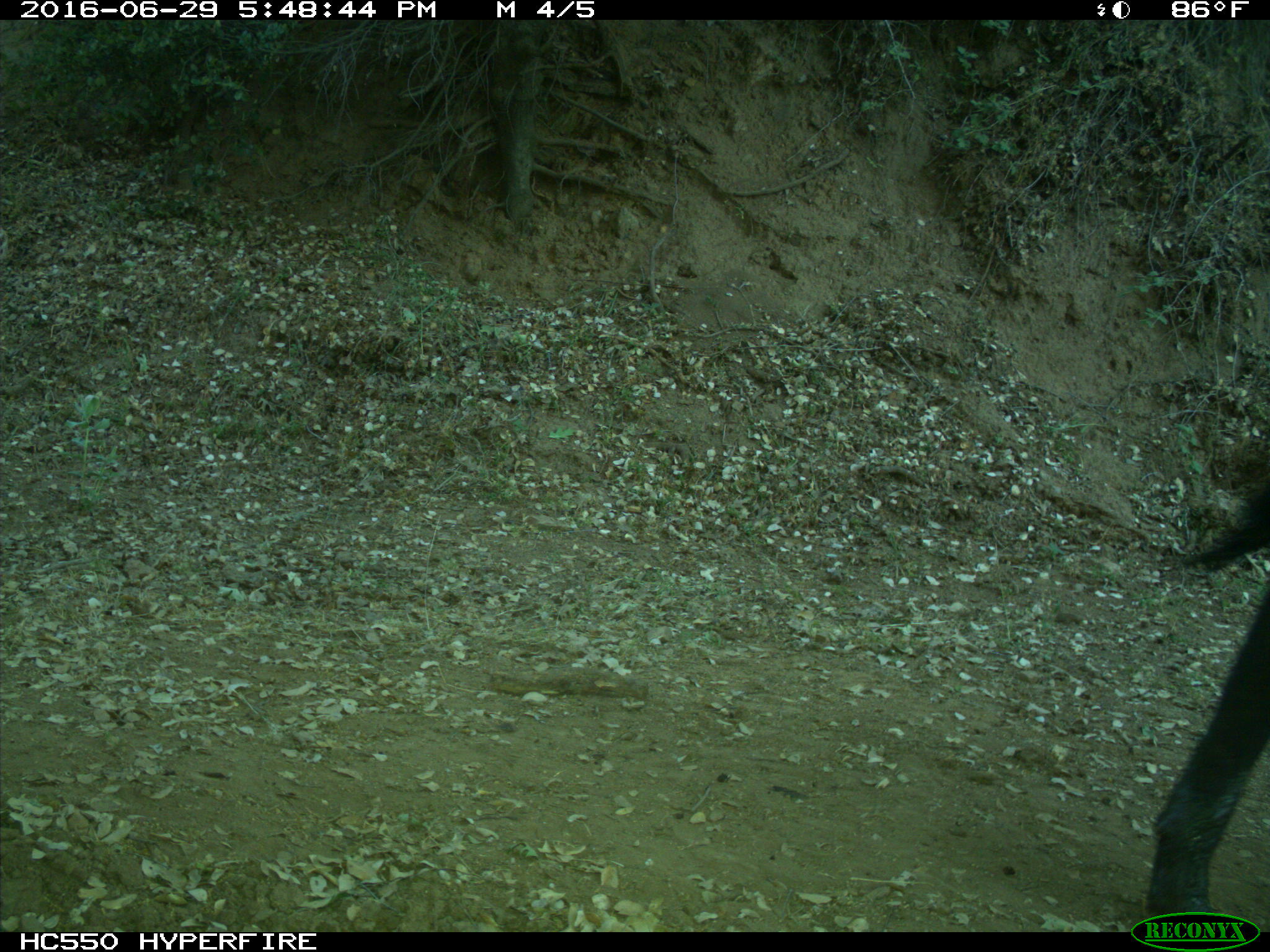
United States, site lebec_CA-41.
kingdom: Animalia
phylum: Chordata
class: Mammalia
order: Artiodactyla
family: Bovidae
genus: Bos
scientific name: Bos taurus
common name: domestic cow